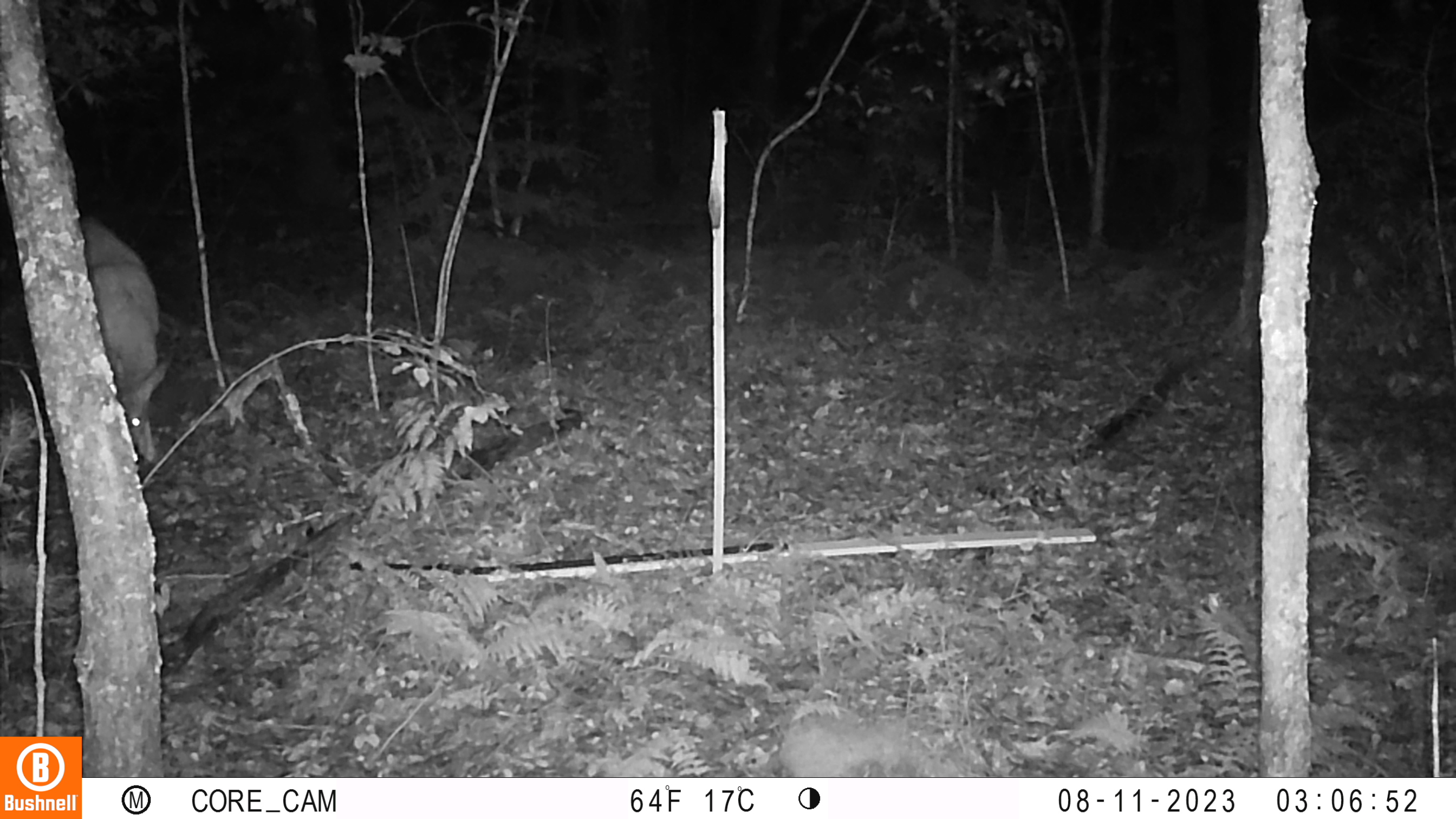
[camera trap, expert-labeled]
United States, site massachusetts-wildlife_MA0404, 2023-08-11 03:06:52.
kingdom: Animalia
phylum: Chordata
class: Mammalia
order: Artiodactyla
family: Cervidae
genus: Odocoileus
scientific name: Odocoileus virginianus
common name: white-tailed deer